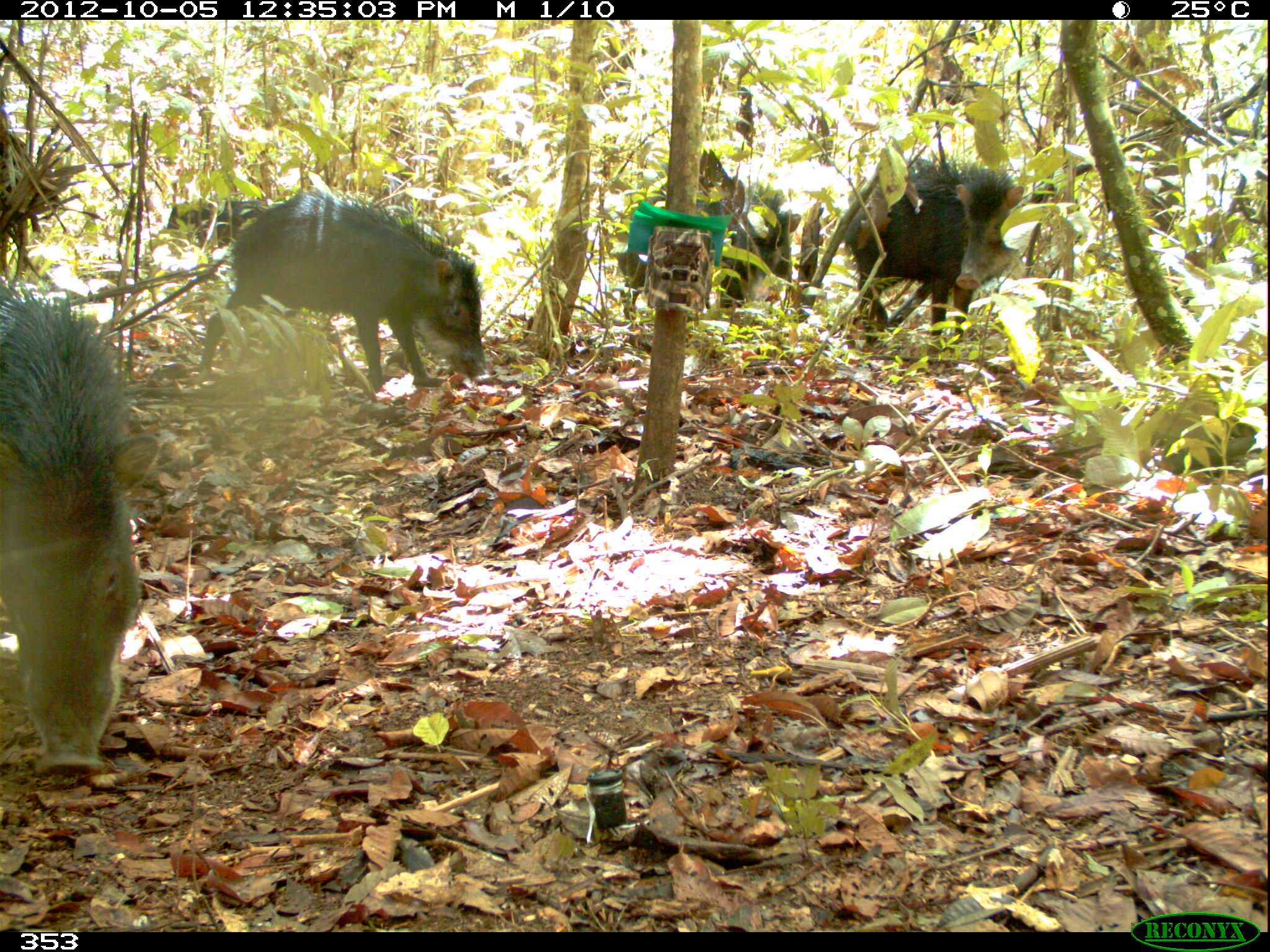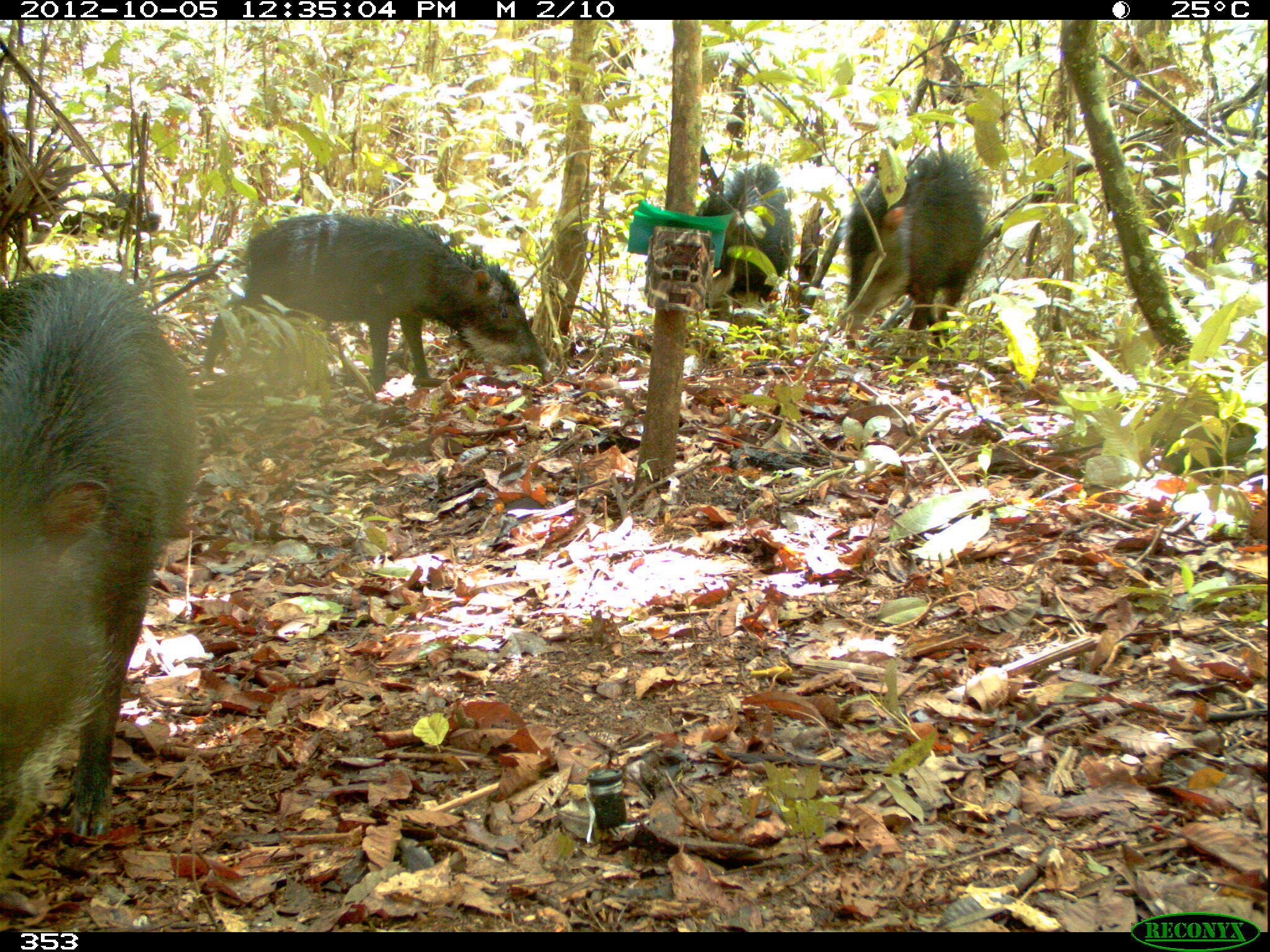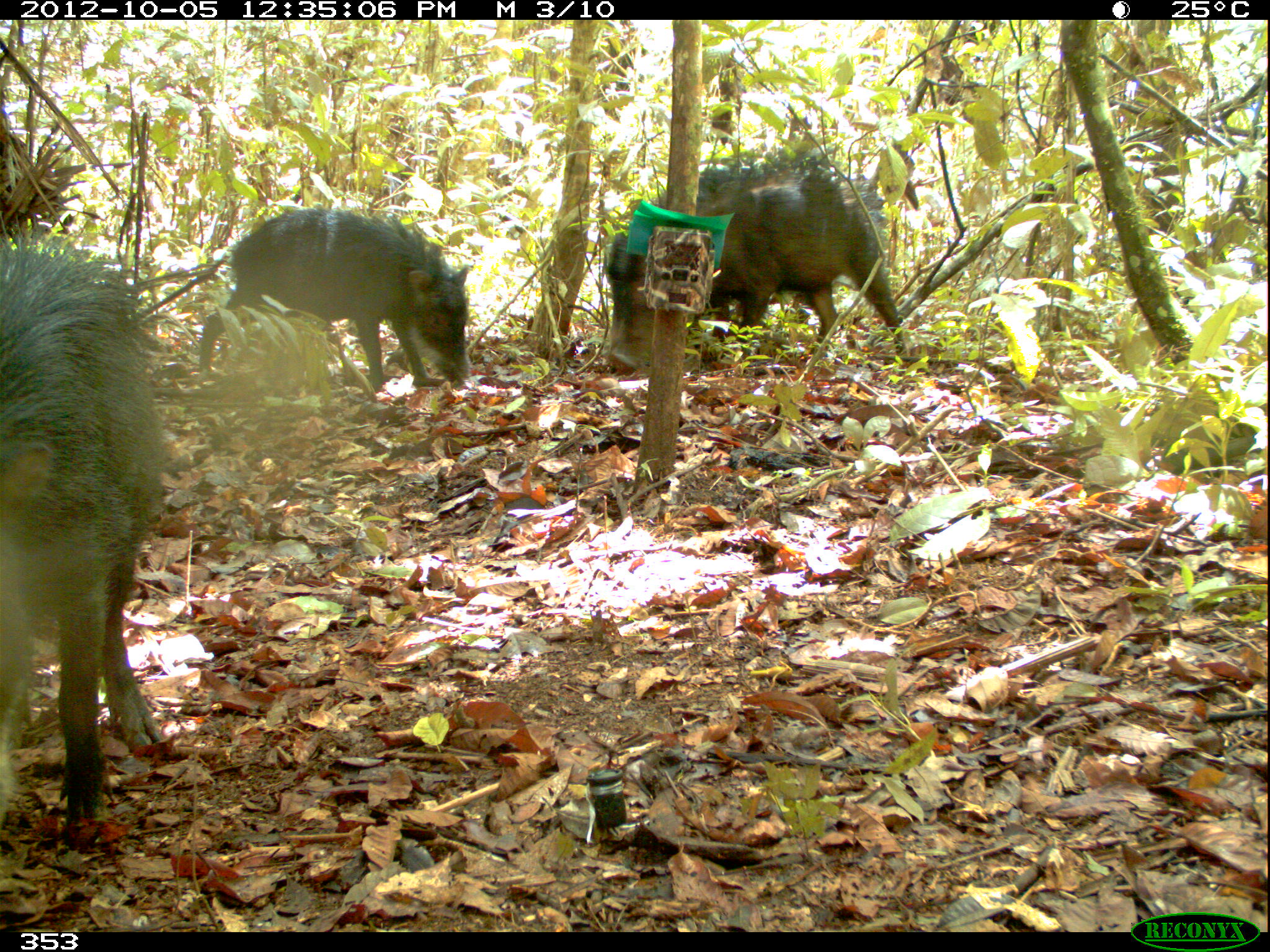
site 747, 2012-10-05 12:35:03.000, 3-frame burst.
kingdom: Animalia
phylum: Chordata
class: Mammalia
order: Artiodactyla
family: Tayassuidae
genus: Tayassu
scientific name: Tayassu pecari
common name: white-lipped peccary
Tayassu pecari (white-lipped peccary).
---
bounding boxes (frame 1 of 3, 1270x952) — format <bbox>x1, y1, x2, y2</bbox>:
tayassu pecari: <bbox>0, 277, 163, 779</bbox>; <bbox>198, 183, 487, 394</bbox>; <bbox>844, 154, 1026, 337</bbox>; <bbox>615, 198, 801, 320</bbox>; <bbox>165, 198, 270, 252</bbox>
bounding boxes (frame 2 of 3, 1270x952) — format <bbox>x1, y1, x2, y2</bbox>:
tayassu pecari: <bbox>0, 262, 201, 847</bbox>; <bbox>198, 208, 551, 394</bbox>; <bbox>843, 153, 988, 346</bbox>; <bbox>691, 160, 796, 300</bbox>; <bbox>45, 188, 162, 238</bbox>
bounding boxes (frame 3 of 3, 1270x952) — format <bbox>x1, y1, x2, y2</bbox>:
tayassu pecari: <bbox>0, 240, 172, 825</bbox>; <bbox>601, 170, 903, 373</bbox>; <bbox>195, 204, 474, 390</bbox>; <bbox>641, 163, 819, 339</bbox>